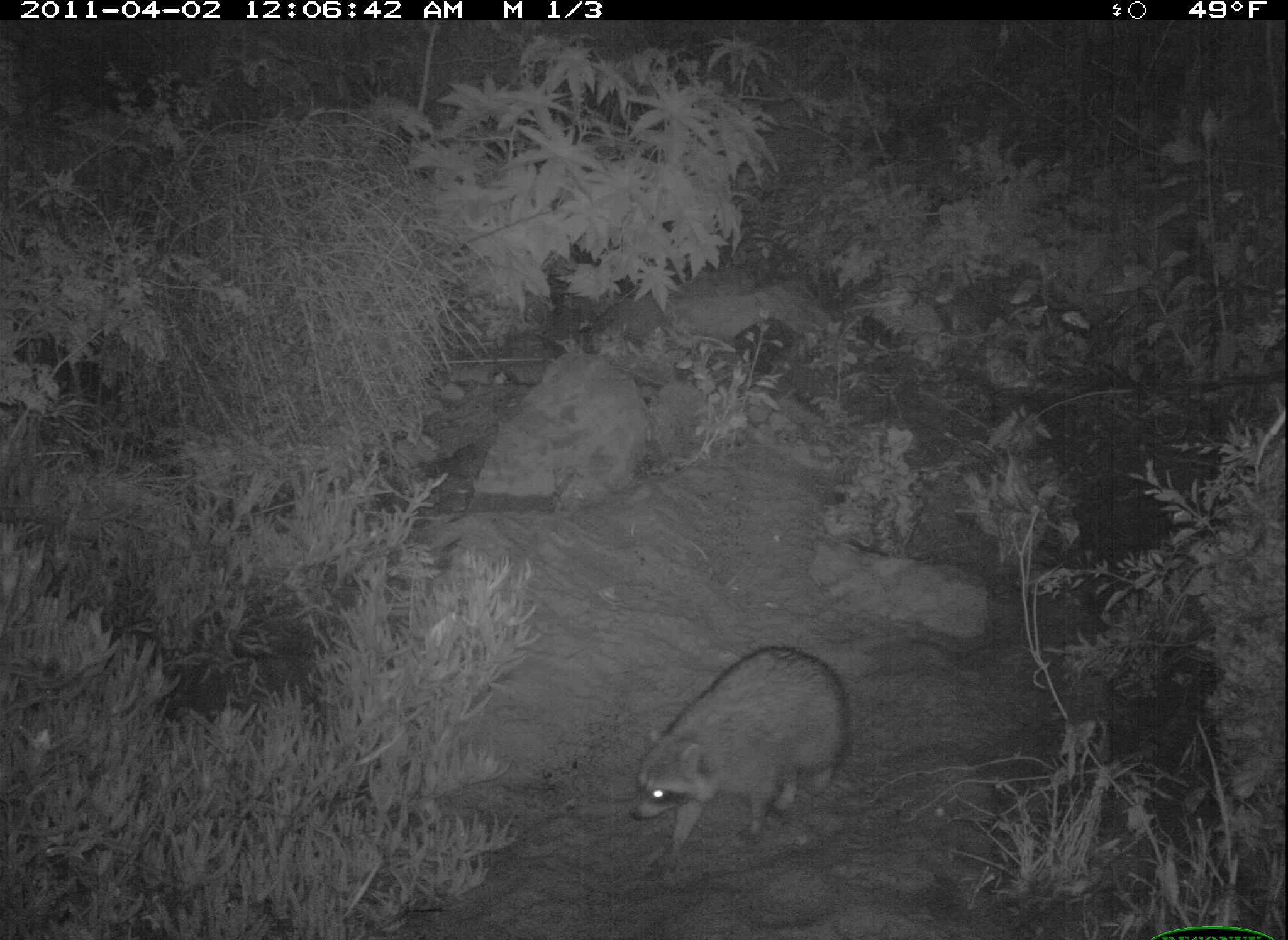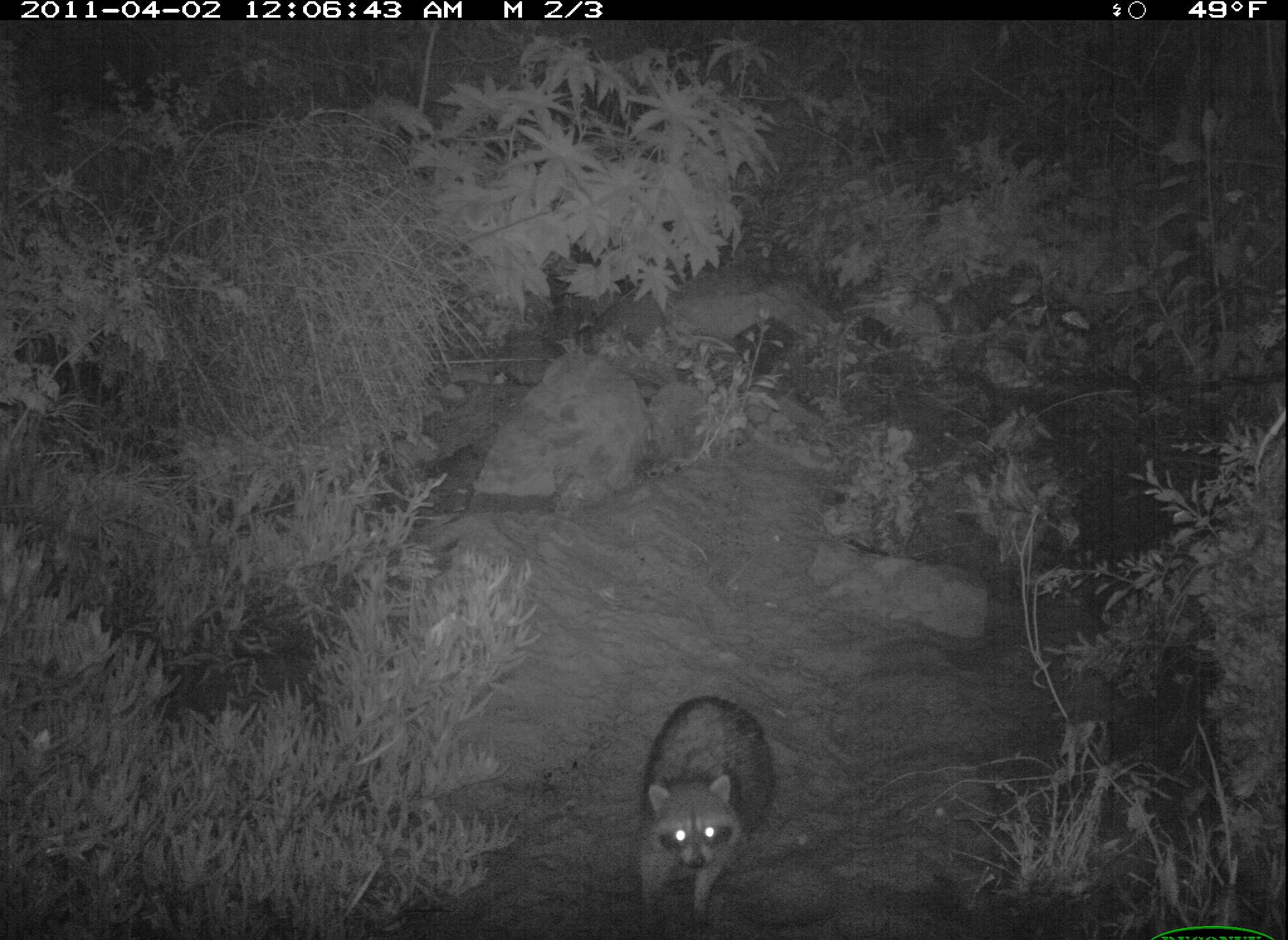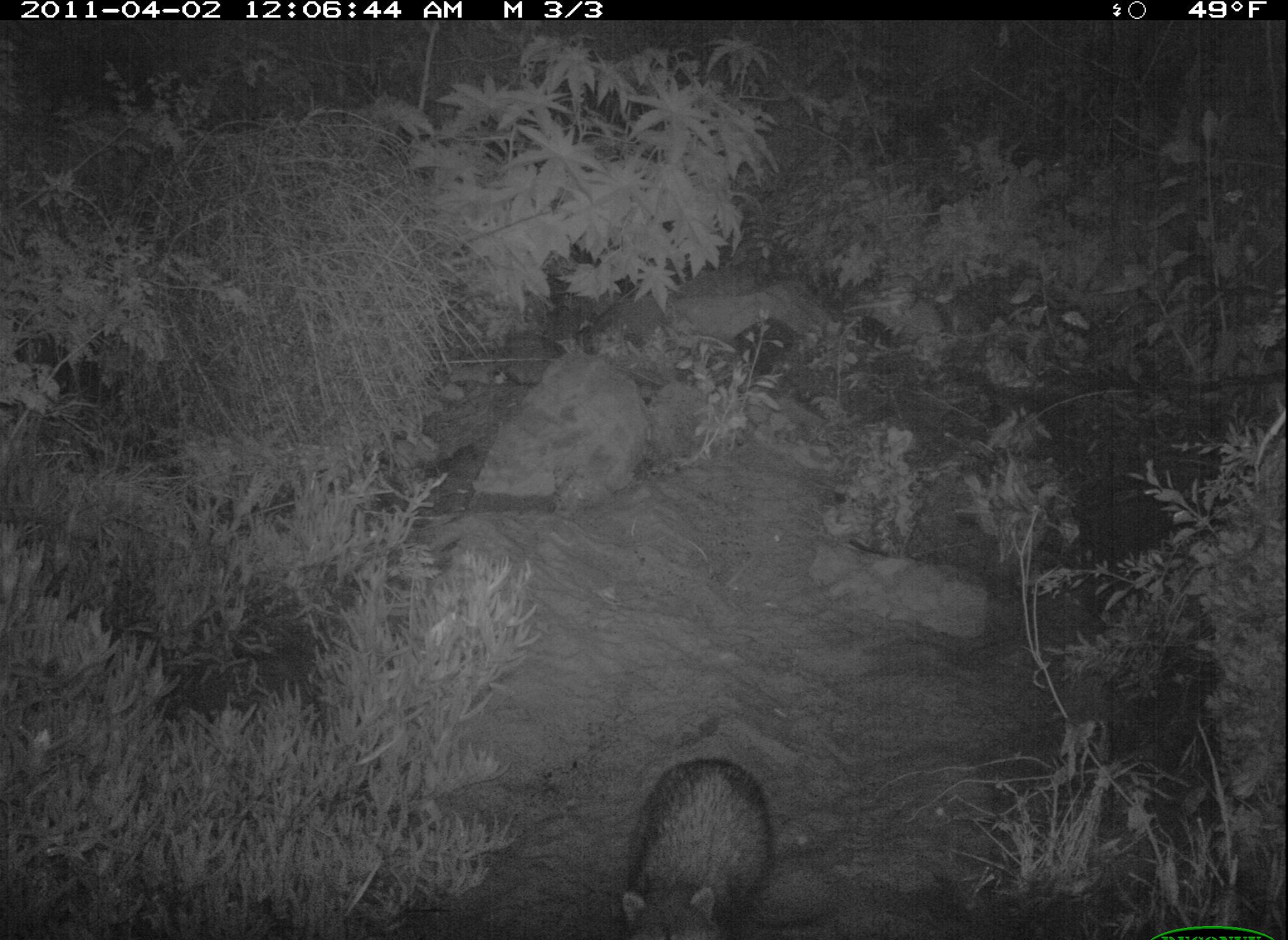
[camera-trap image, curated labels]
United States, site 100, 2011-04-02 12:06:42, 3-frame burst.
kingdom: Animalia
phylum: Chordata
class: Mammalia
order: Carnivora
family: Procyonidae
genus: Procyon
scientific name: Procyon lotor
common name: raccoon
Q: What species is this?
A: Raccoon (Procyon lotor).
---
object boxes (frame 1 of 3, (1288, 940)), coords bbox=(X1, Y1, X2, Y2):
raccoon: bbox=(618, 639, 865, 857)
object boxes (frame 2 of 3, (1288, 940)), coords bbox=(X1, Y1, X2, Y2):
raccoon: bbox=(618, 668, 795, 937)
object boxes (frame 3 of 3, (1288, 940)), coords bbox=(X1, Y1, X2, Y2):
raccoon: bbox=(605, 747, 782, 940)